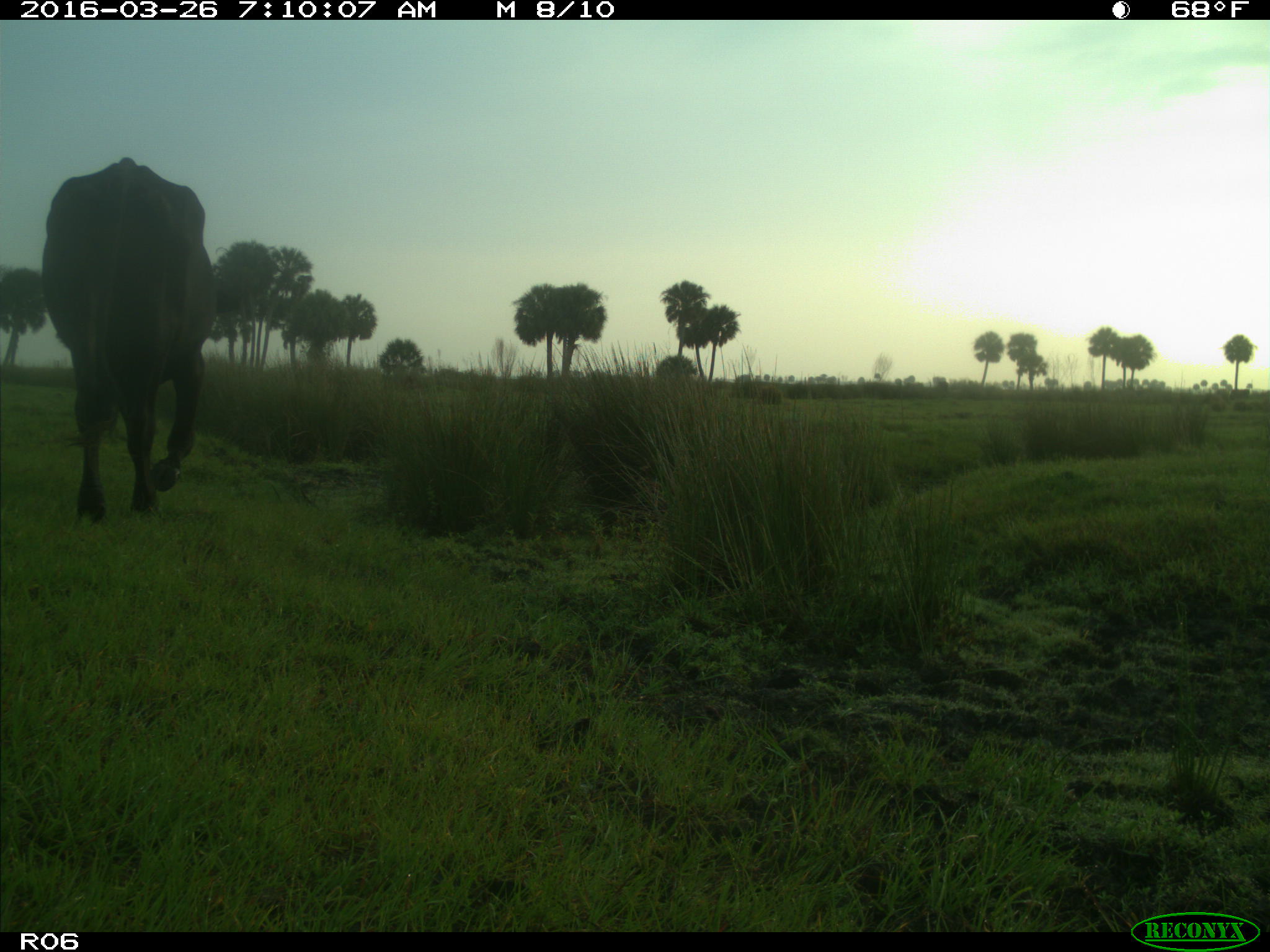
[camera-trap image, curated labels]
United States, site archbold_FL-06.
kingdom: Animalia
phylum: Chordata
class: Mammalia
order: Artiodactyla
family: Bovidae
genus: Bos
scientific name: Bos taurus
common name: domestic cow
Bos taurus (domestic cow).